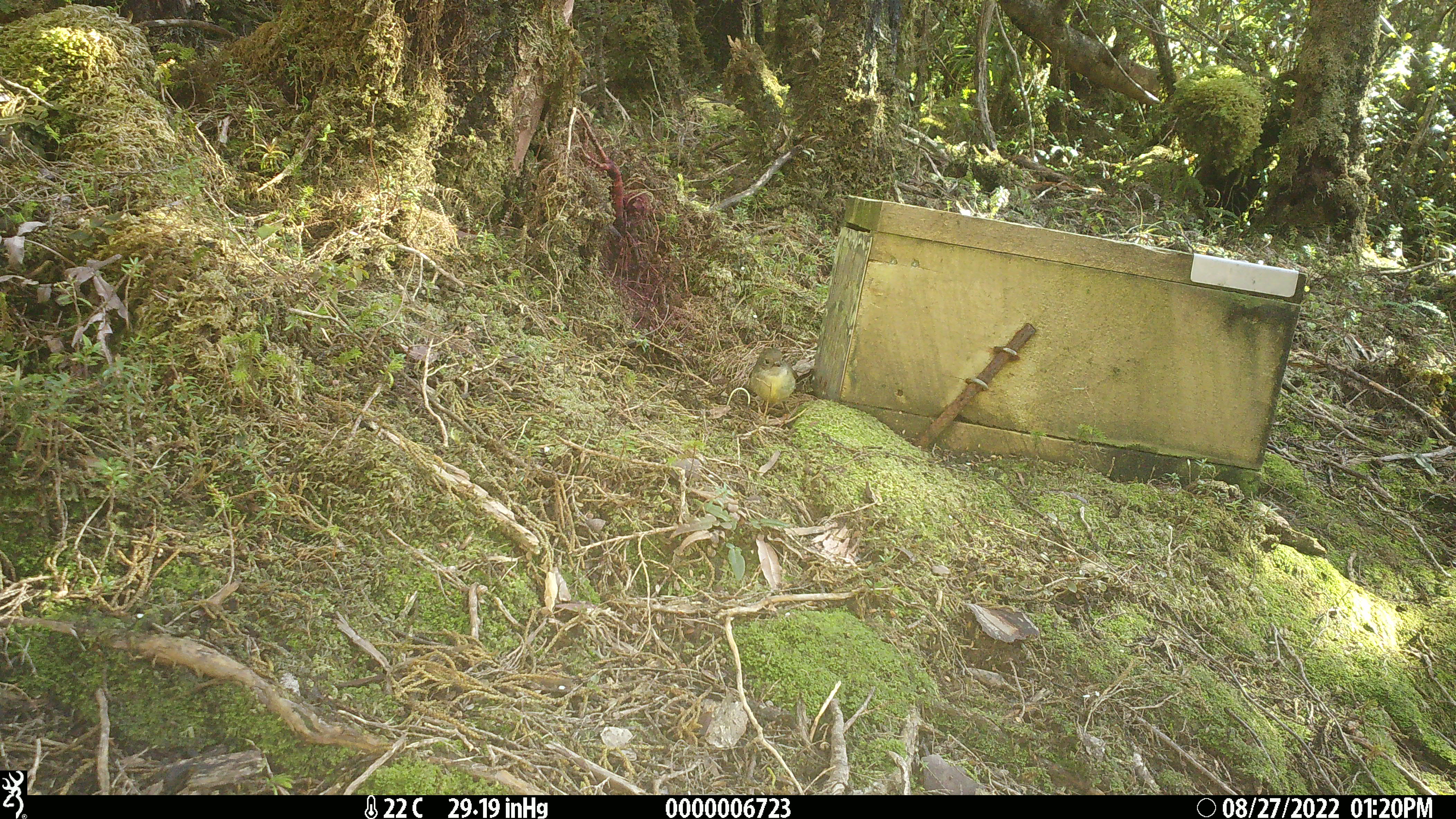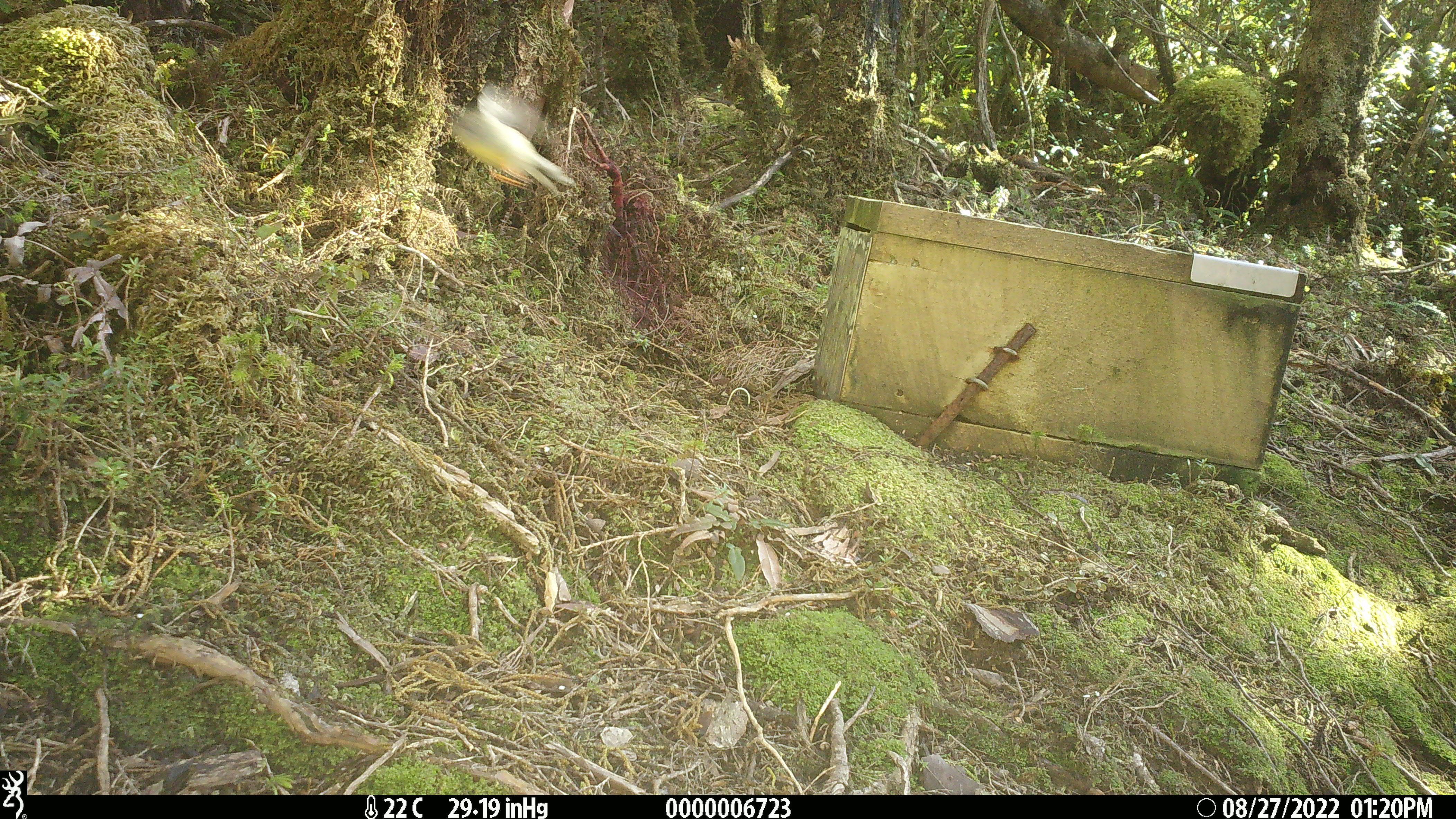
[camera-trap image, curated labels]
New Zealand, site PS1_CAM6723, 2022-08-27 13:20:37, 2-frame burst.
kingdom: Animalia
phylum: Chordata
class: Aves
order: Passeriformes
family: Petroicidae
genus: Petroica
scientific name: Petroica macrocephala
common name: tomtit